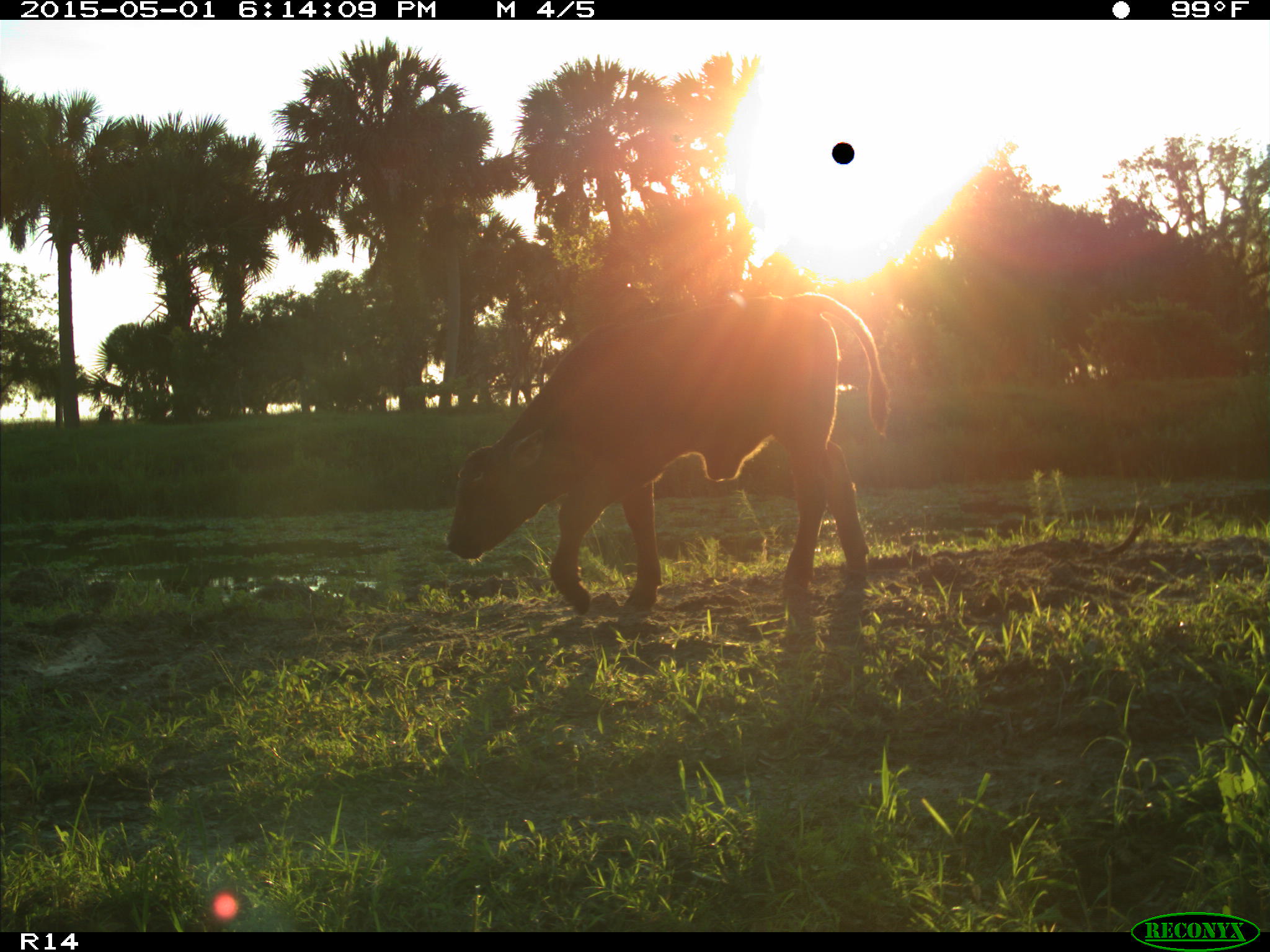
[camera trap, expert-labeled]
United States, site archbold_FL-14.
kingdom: Animalia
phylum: Chordata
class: Mammalia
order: Artiodactyla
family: Bovidae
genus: Bos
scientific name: Bos taurus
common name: domestic cow